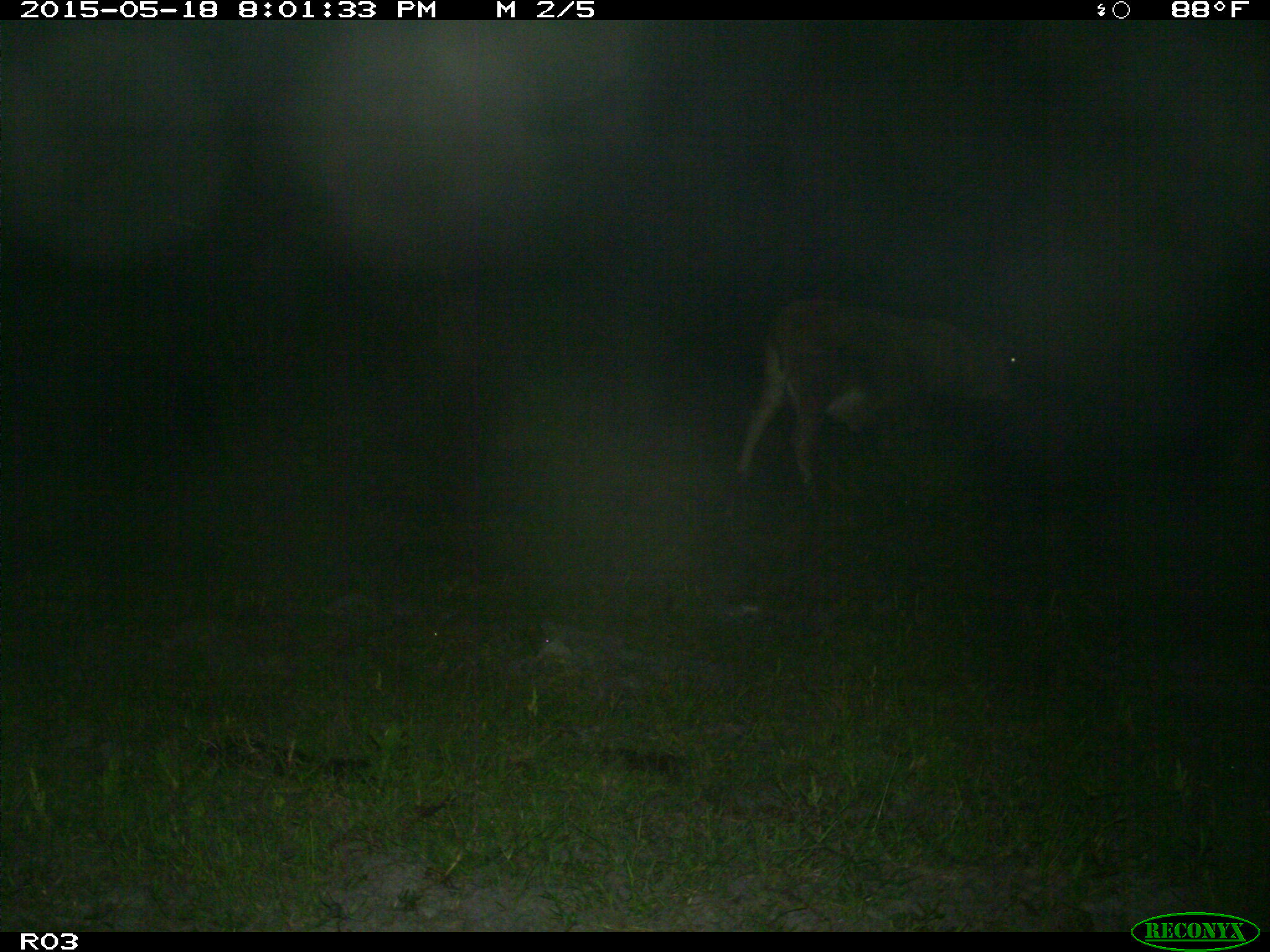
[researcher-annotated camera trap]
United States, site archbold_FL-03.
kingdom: Animalia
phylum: Chordata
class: Mammalia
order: Artiodactyla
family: Bovidae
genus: Bos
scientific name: Bos taurus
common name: domestic cow